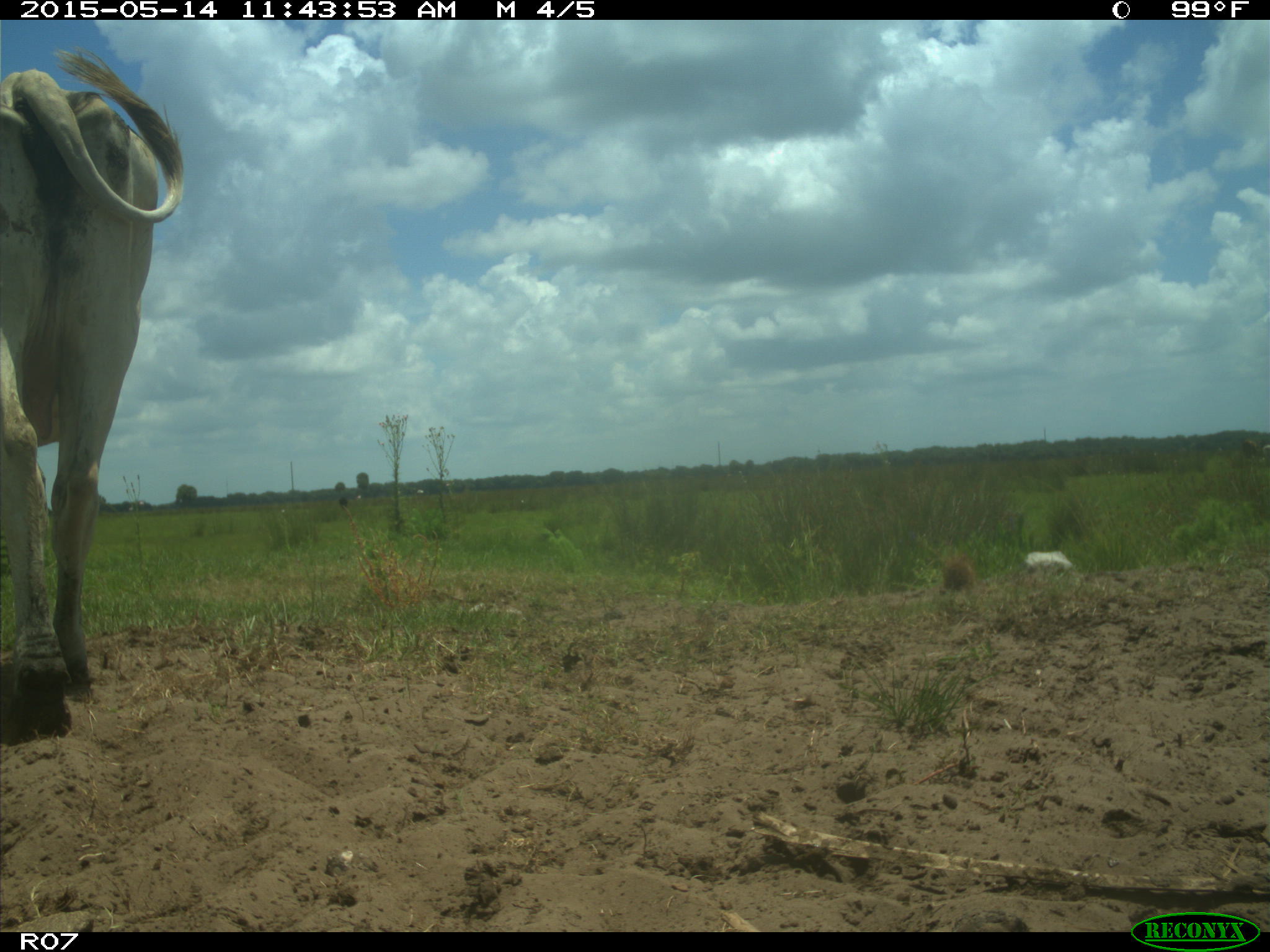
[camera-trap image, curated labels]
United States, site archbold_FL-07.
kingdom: Animalia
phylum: Chordata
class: Mammalia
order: Artiodactyla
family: Bovidae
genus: Bos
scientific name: Bos taurus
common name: domestic cow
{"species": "Bos taurus (domestic cow)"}